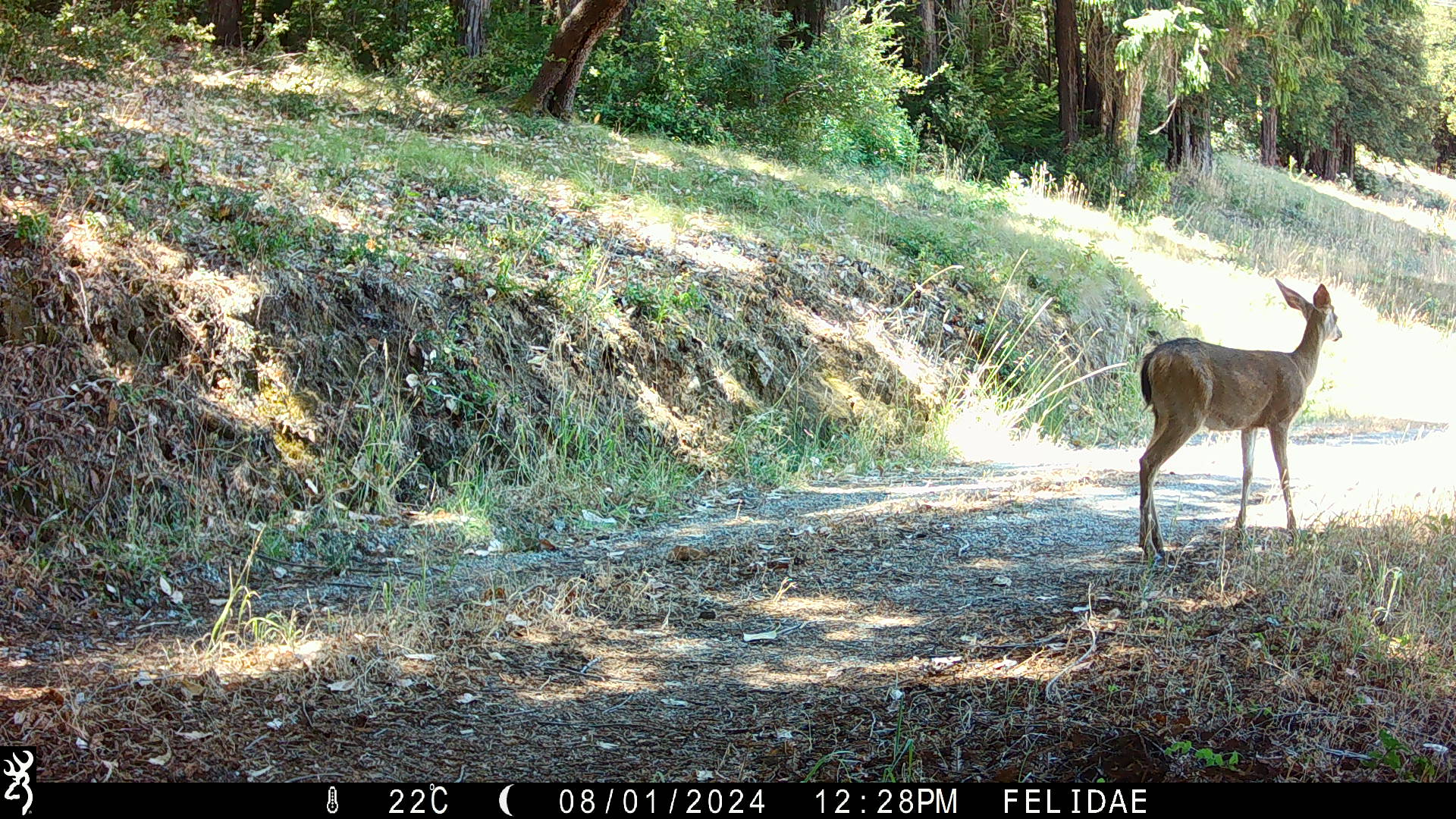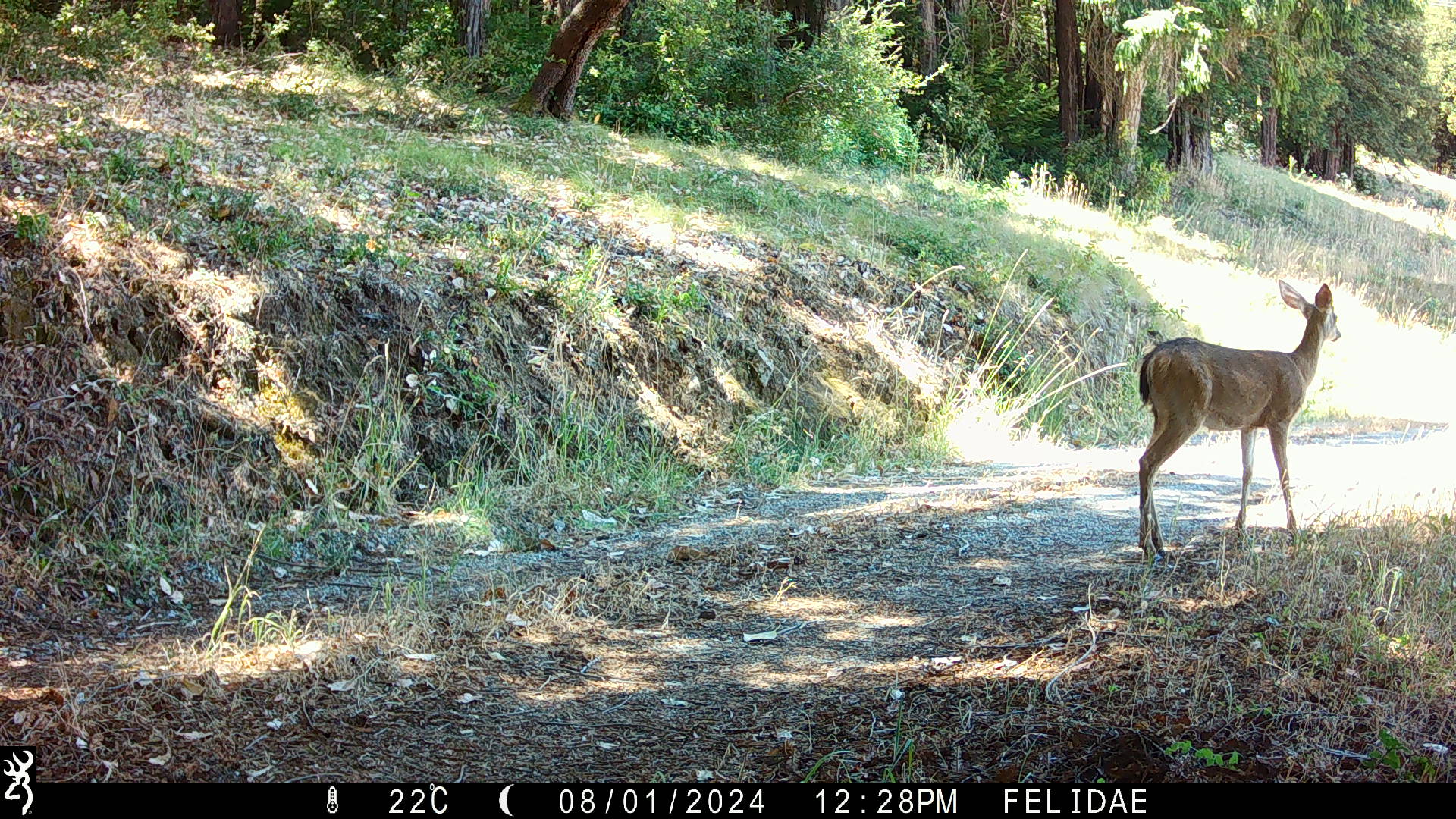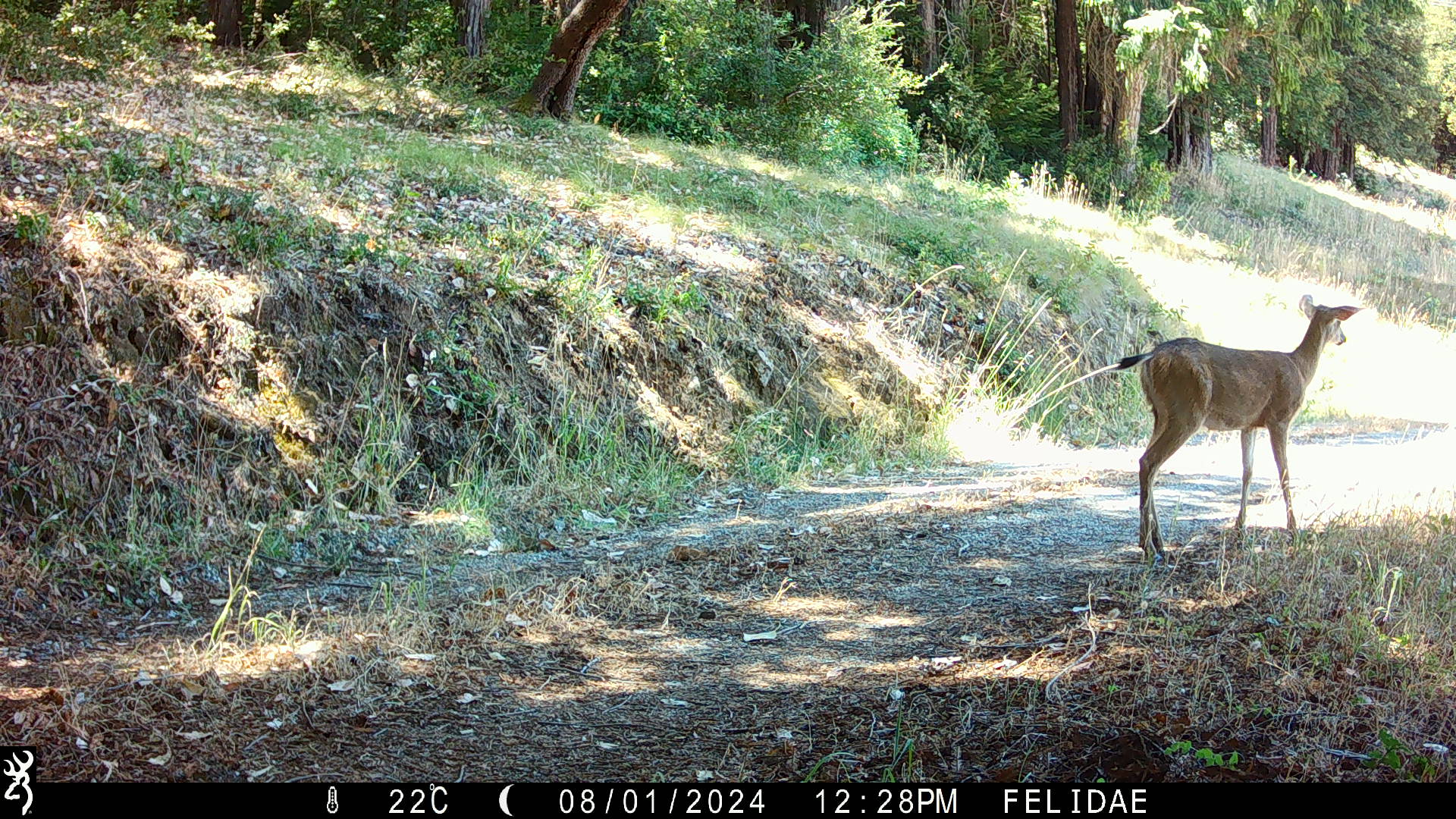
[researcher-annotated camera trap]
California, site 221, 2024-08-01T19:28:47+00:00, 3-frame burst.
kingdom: Animalia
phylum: Chordata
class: Mammalia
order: Artiodactyla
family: Cervidae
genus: Odocoileus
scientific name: Odocoileus hemionus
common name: mule deer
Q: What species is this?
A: Mule deer (Odocoileus hemionus).